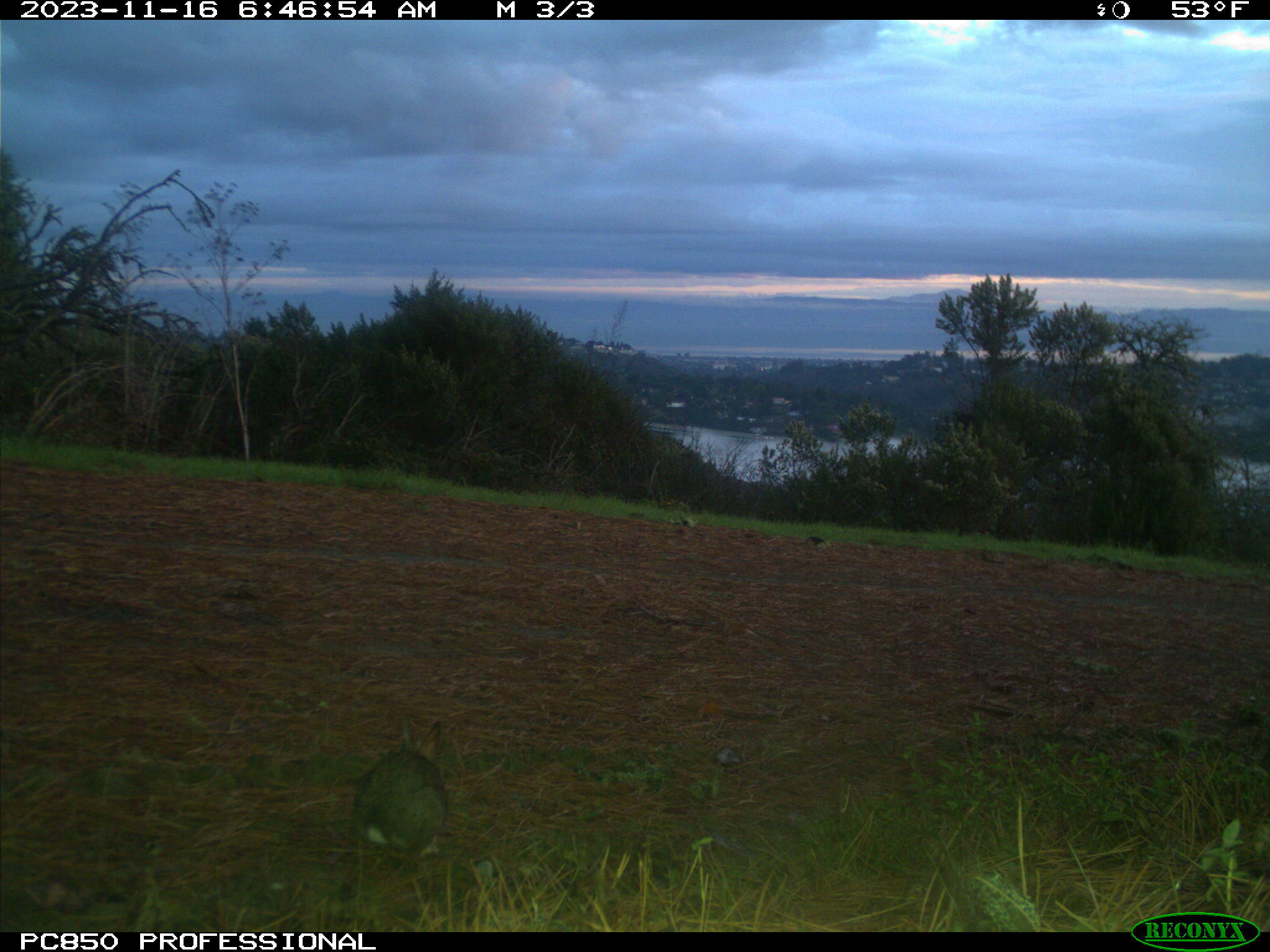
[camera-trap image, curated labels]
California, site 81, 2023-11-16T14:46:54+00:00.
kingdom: Animalia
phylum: Chordata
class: Mammalia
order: Lagomorpha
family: Leporidae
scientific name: Leporidae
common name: rabbit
Rabbit (Leporidae).